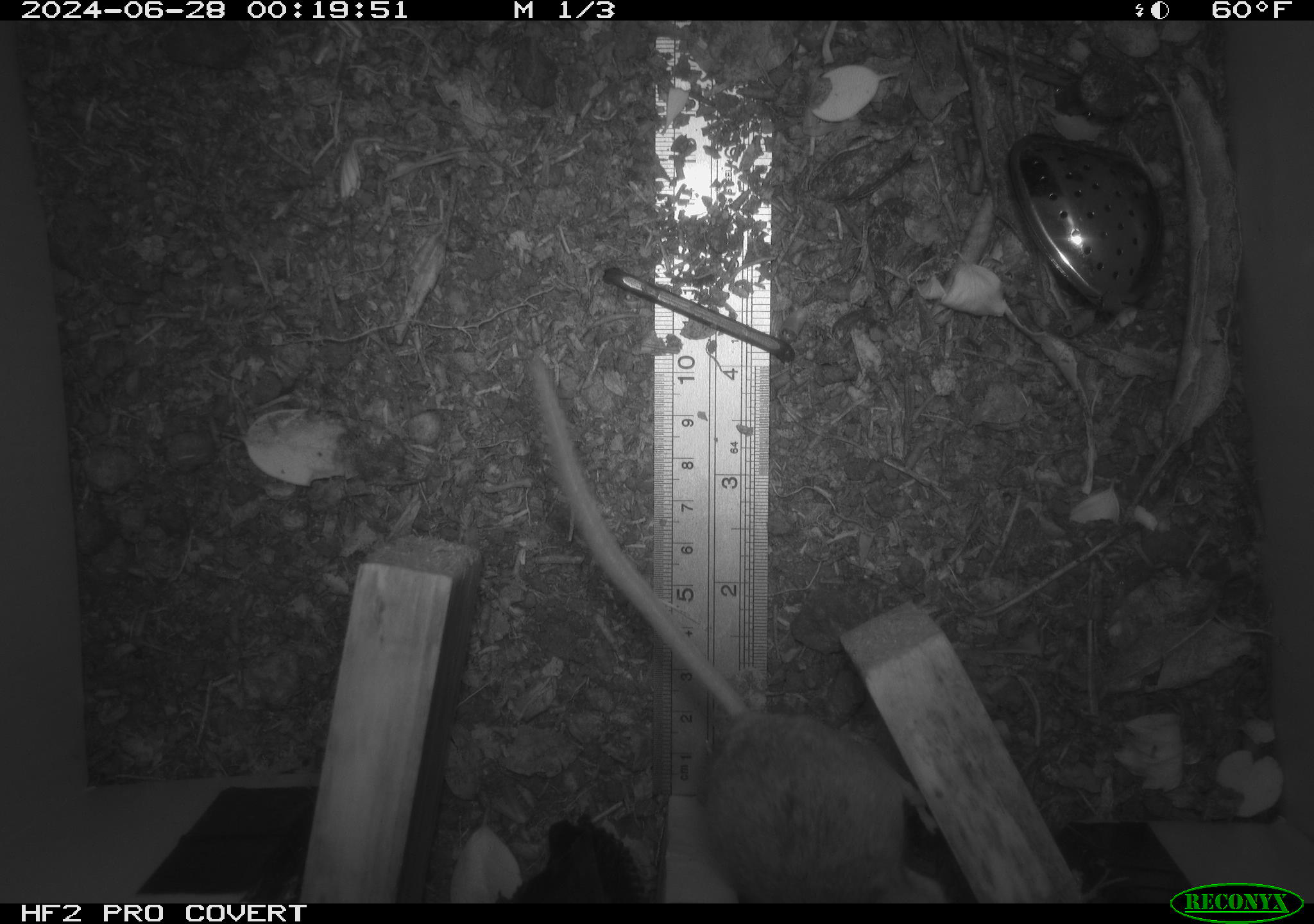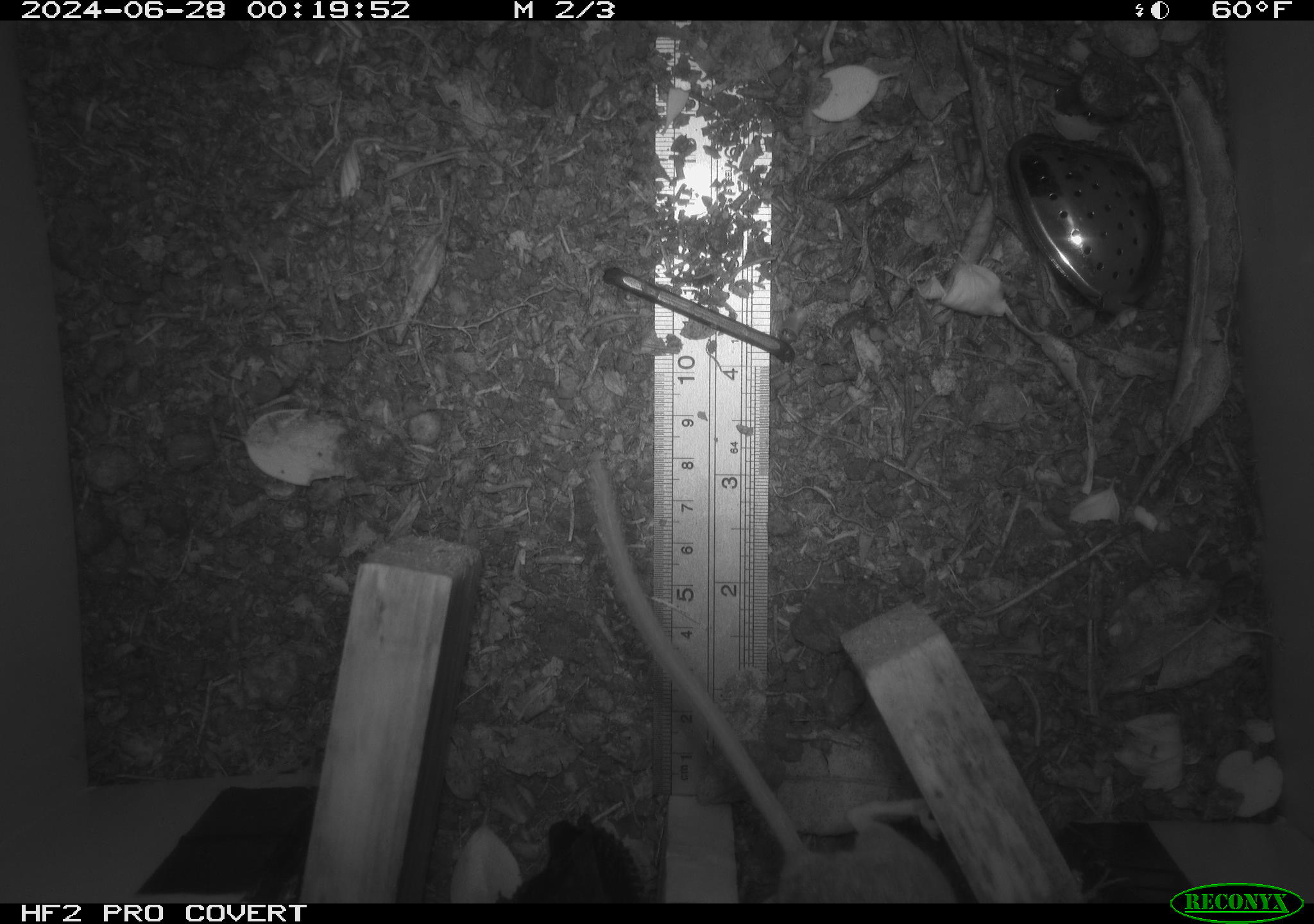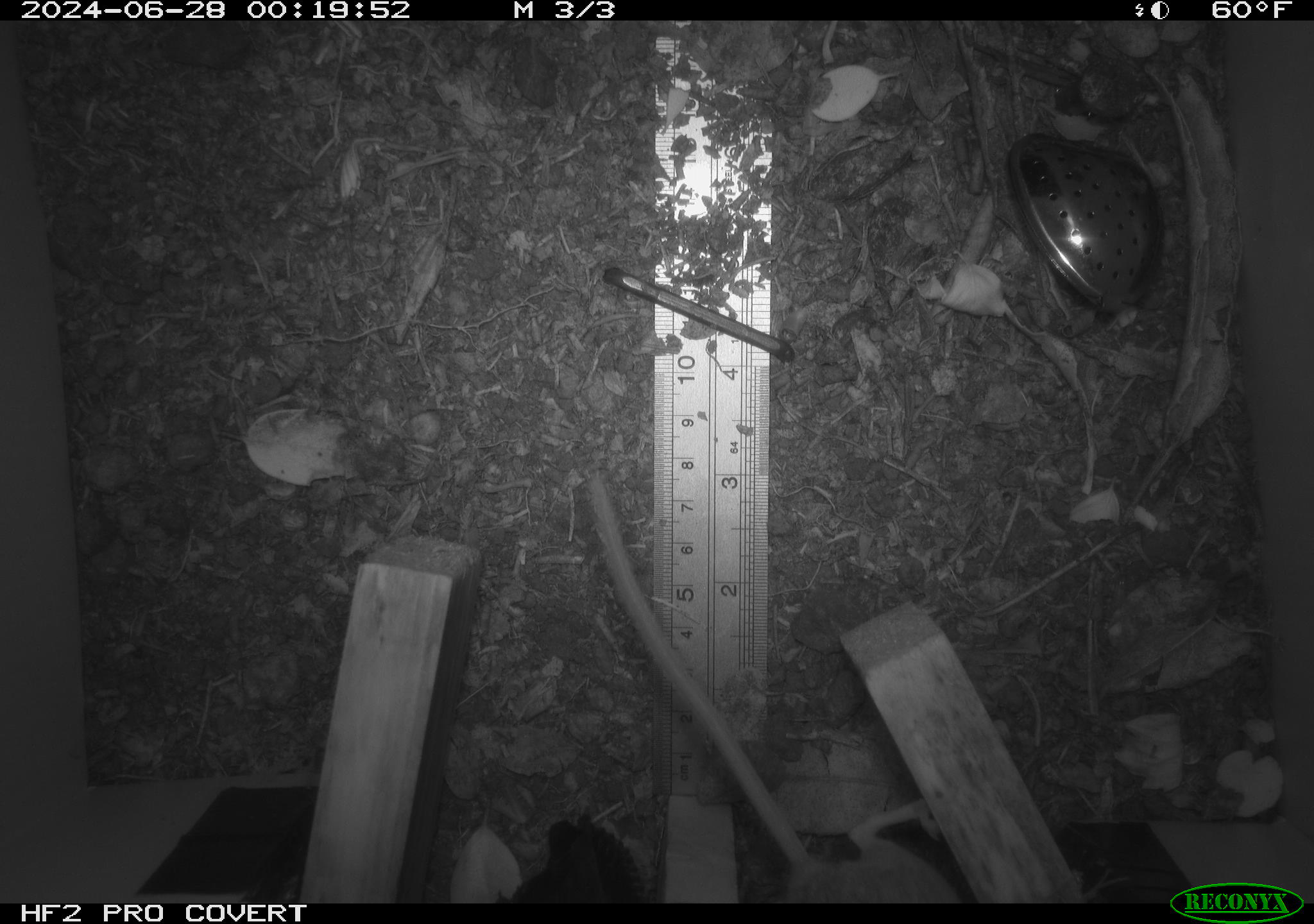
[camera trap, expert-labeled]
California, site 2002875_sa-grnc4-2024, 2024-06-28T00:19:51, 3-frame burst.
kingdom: Animalia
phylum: Chordata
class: Mammalia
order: Rodentia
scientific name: Rodentia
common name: rodent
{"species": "rodent (Rodentia)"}